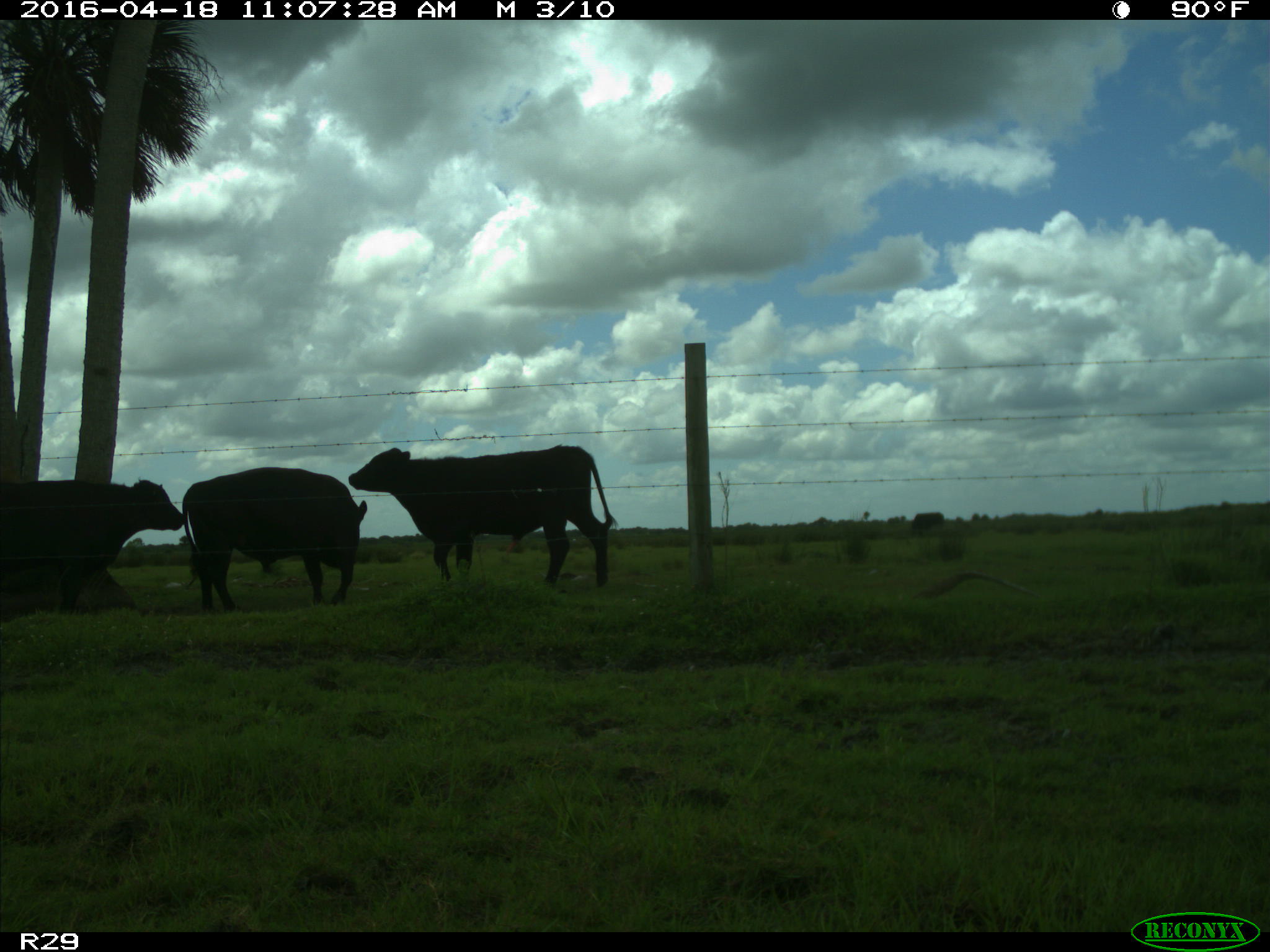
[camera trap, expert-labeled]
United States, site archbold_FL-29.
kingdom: Animalia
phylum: Chordata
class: Mammalia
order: Artiodactyla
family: Bovidae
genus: Bos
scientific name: Bos taurus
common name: domestic cow